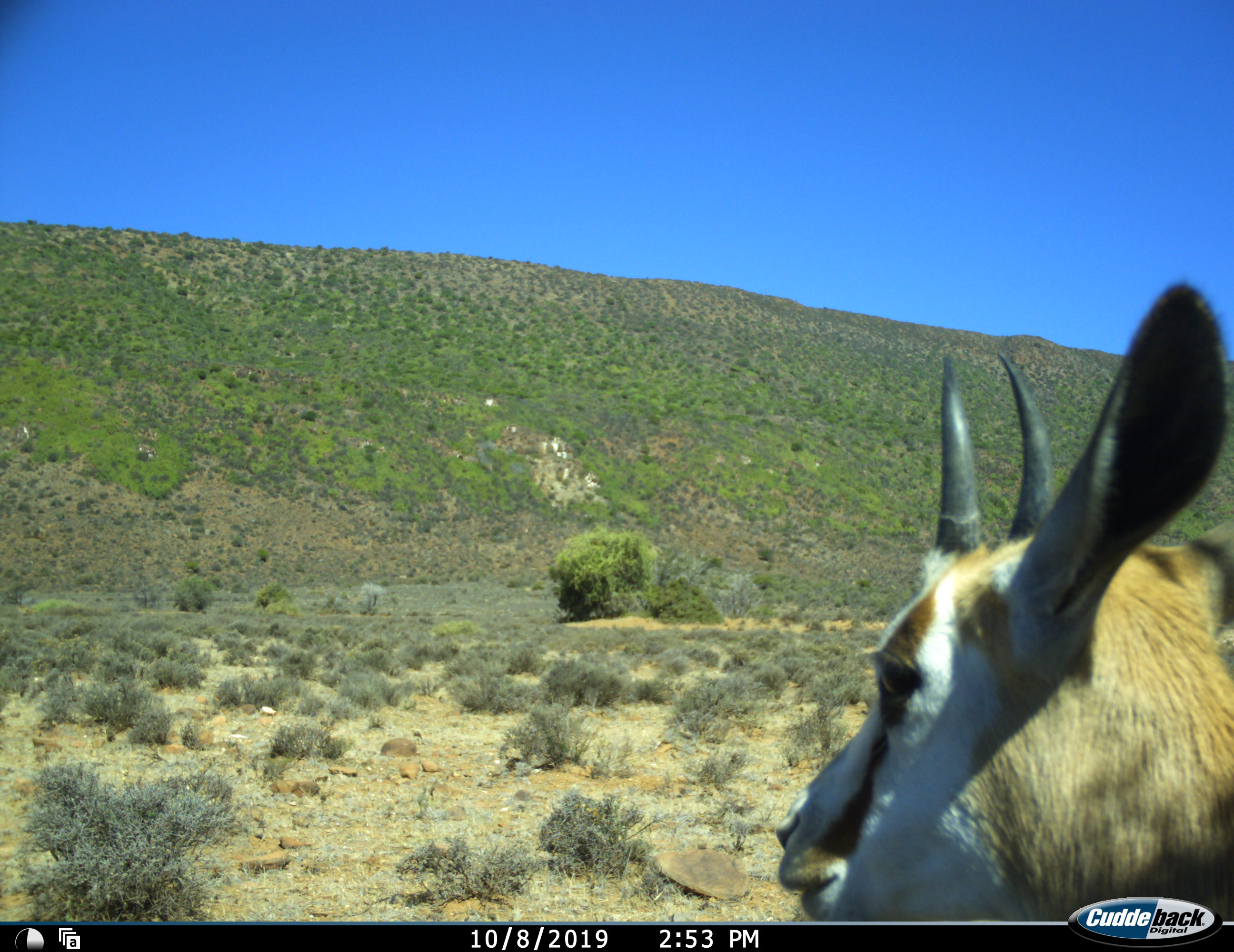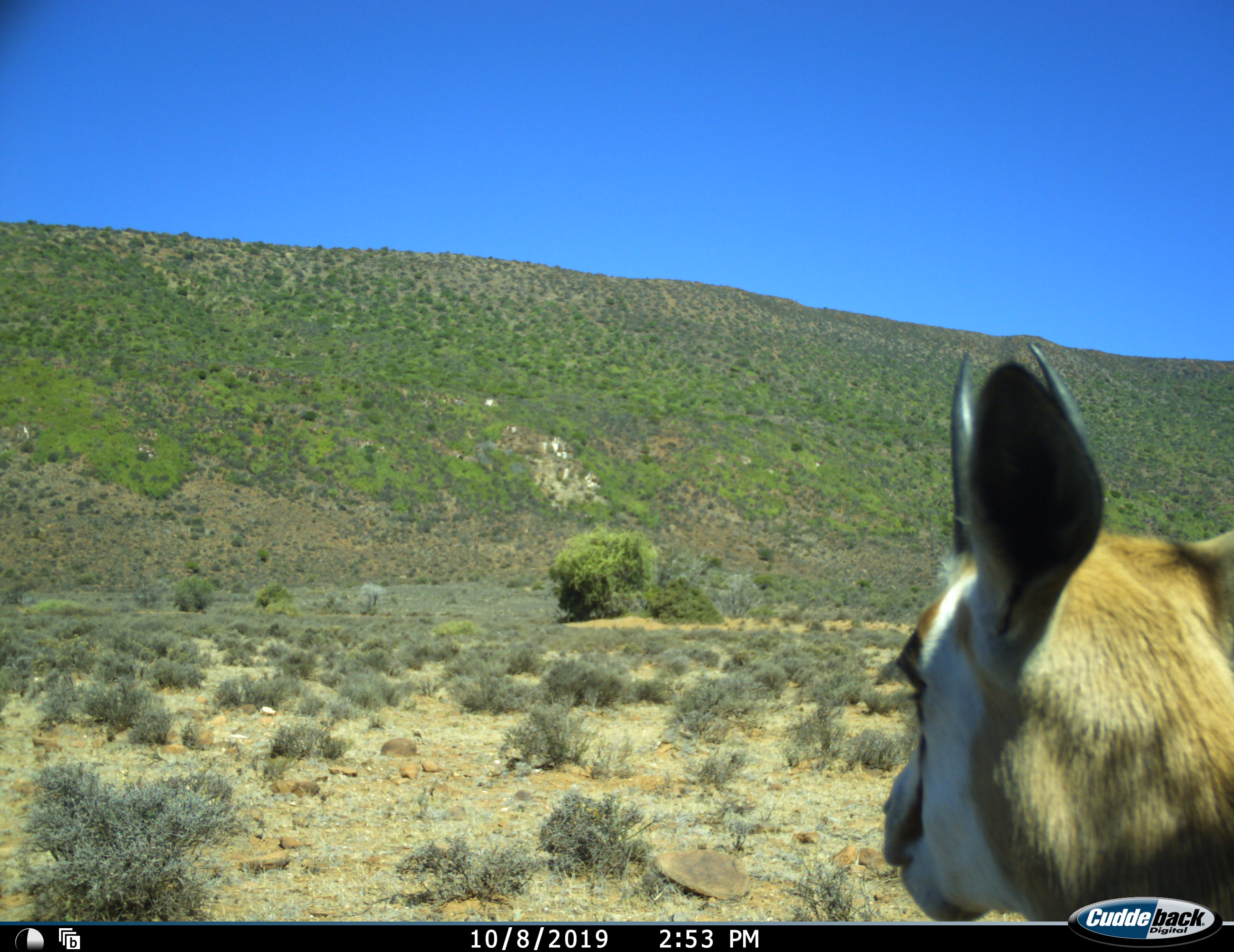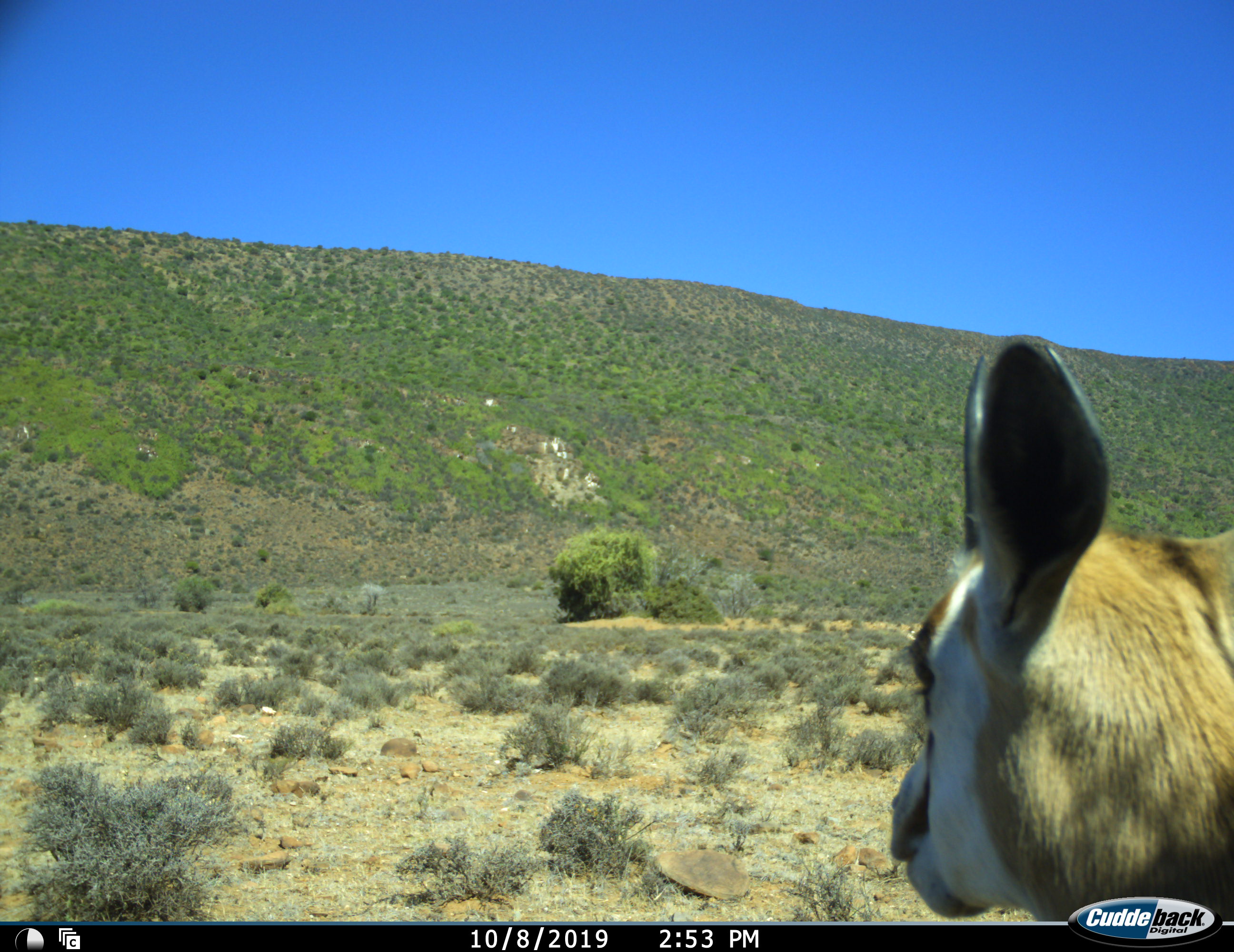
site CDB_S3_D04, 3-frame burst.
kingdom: Animalia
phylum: Chordata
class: Mammalia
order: Artiodactyla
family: Bovidae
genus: Antidorcas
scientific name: Antidorcas marsupialis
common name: springbok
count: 1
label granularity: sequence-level